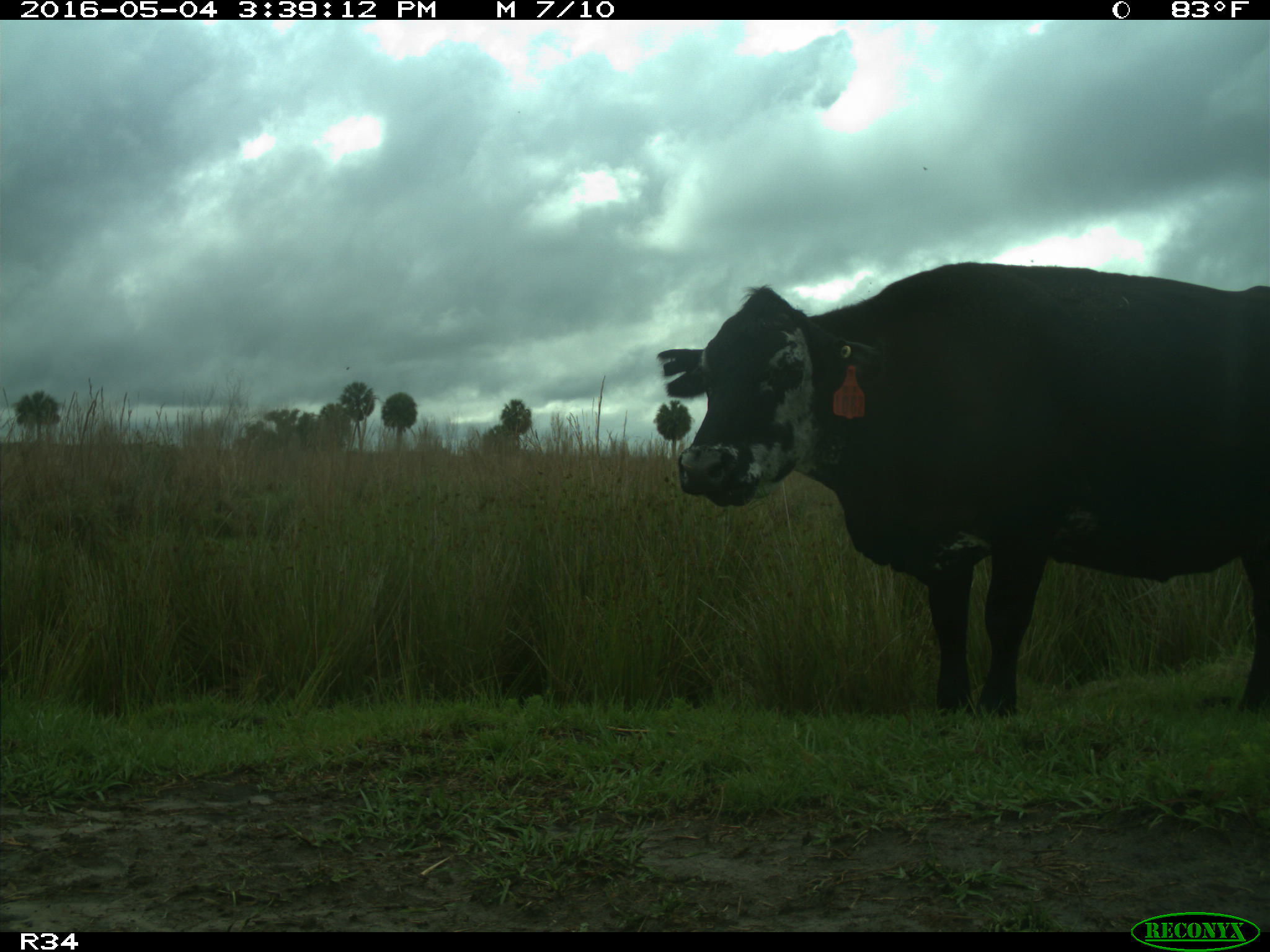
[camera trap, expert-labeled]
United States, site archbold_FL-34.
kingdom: Animalia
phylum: Chordata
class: Mammalia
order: Artiodactyla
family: Bovidae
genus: Bos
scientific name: Bos taurus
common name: domestic cow